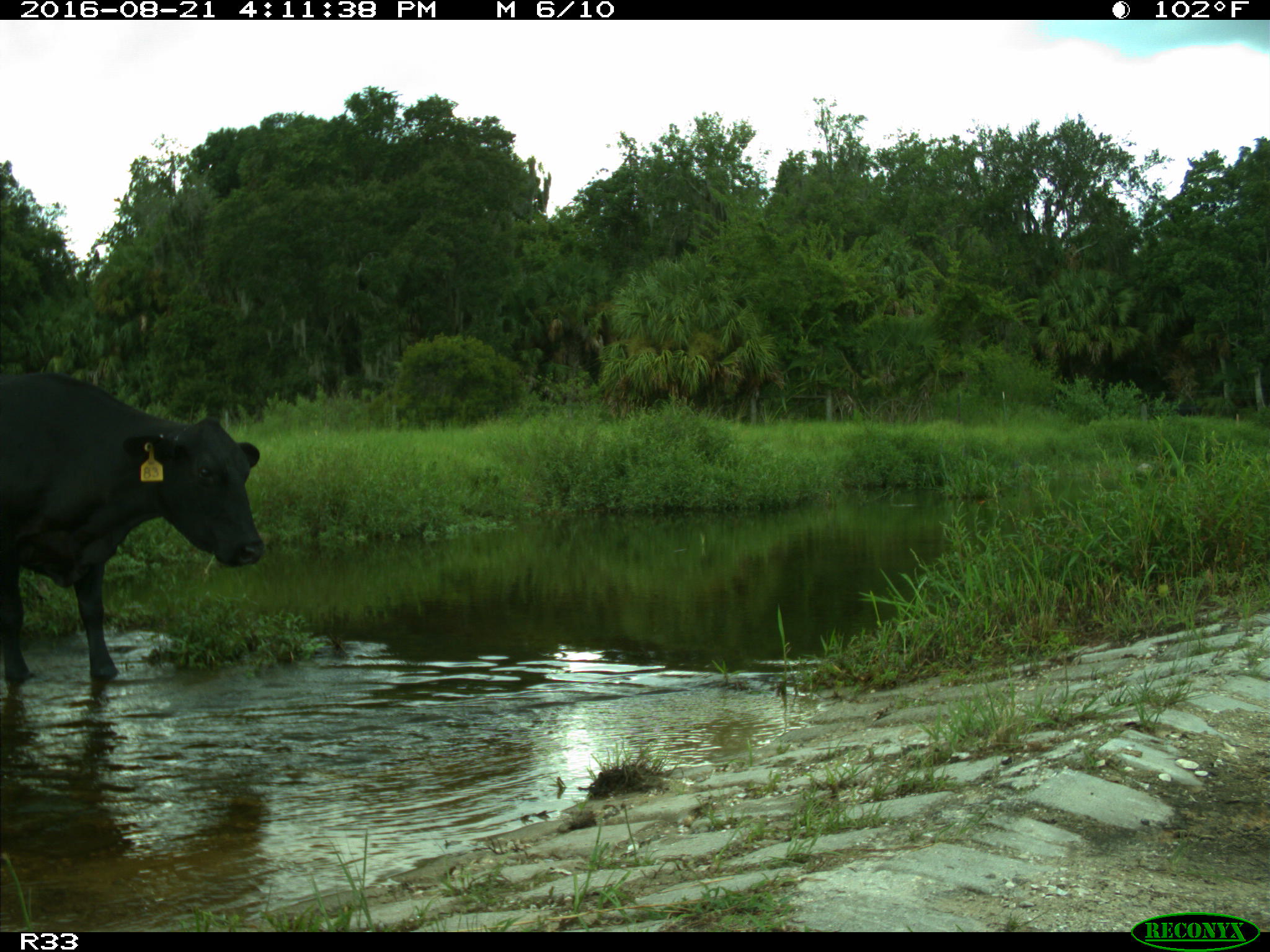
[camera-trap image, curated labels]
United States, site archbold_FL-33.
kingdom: Animalia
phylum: Chordata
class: Mammalia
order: Artiodactyla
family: Bovidae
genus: Bos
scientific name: Bos taurus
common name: domestic cow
Bos taurus (domestic cow).